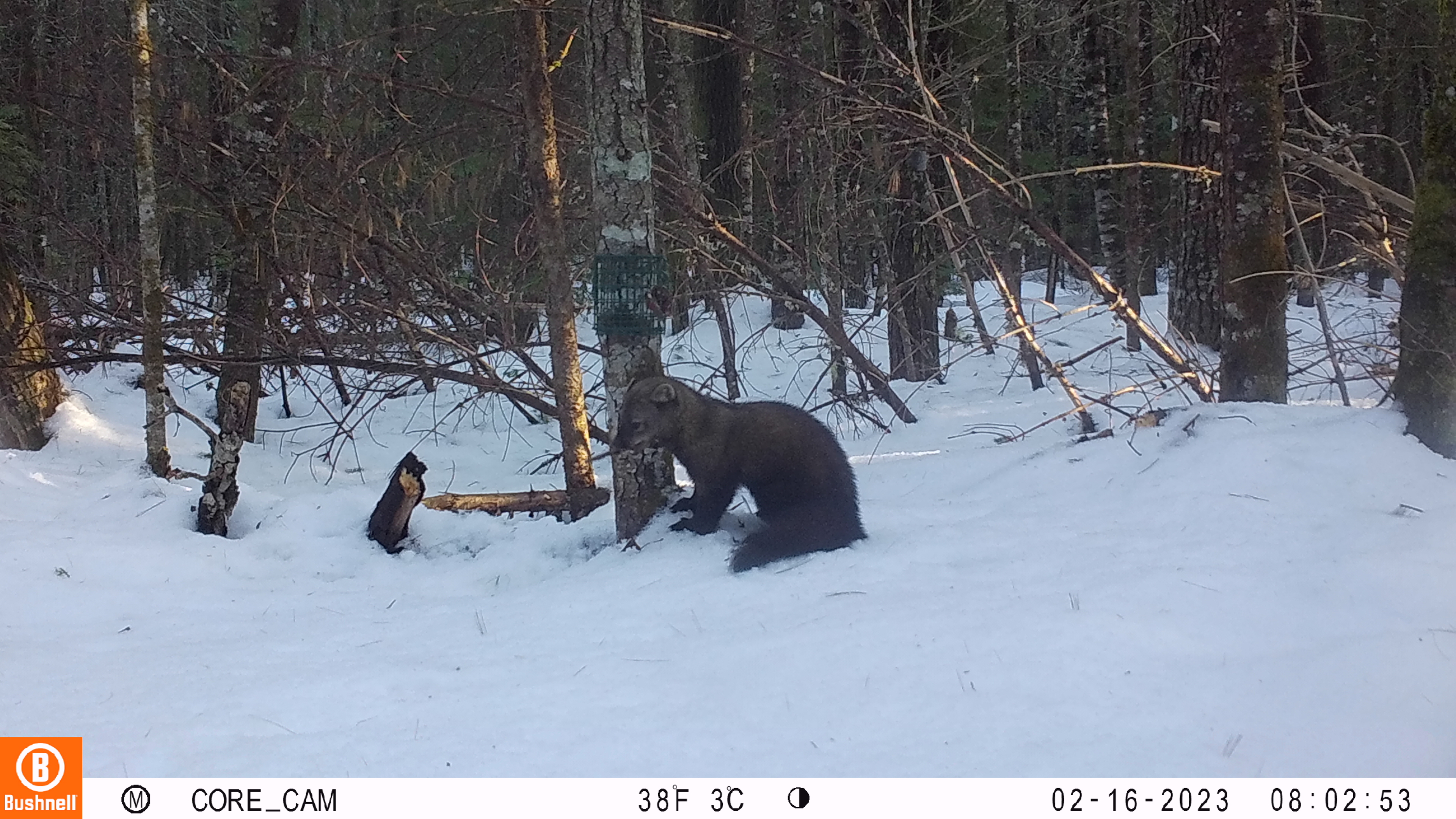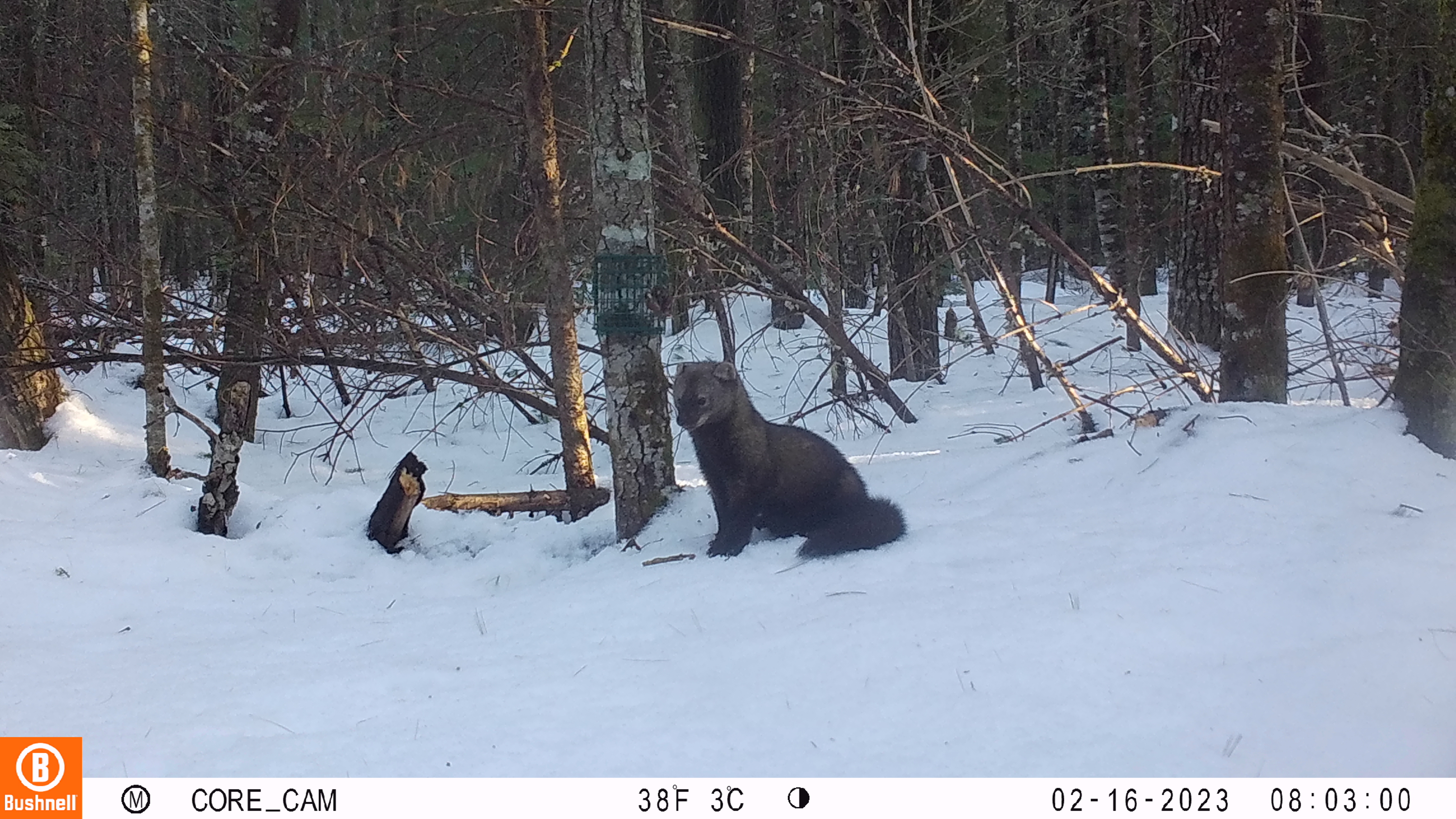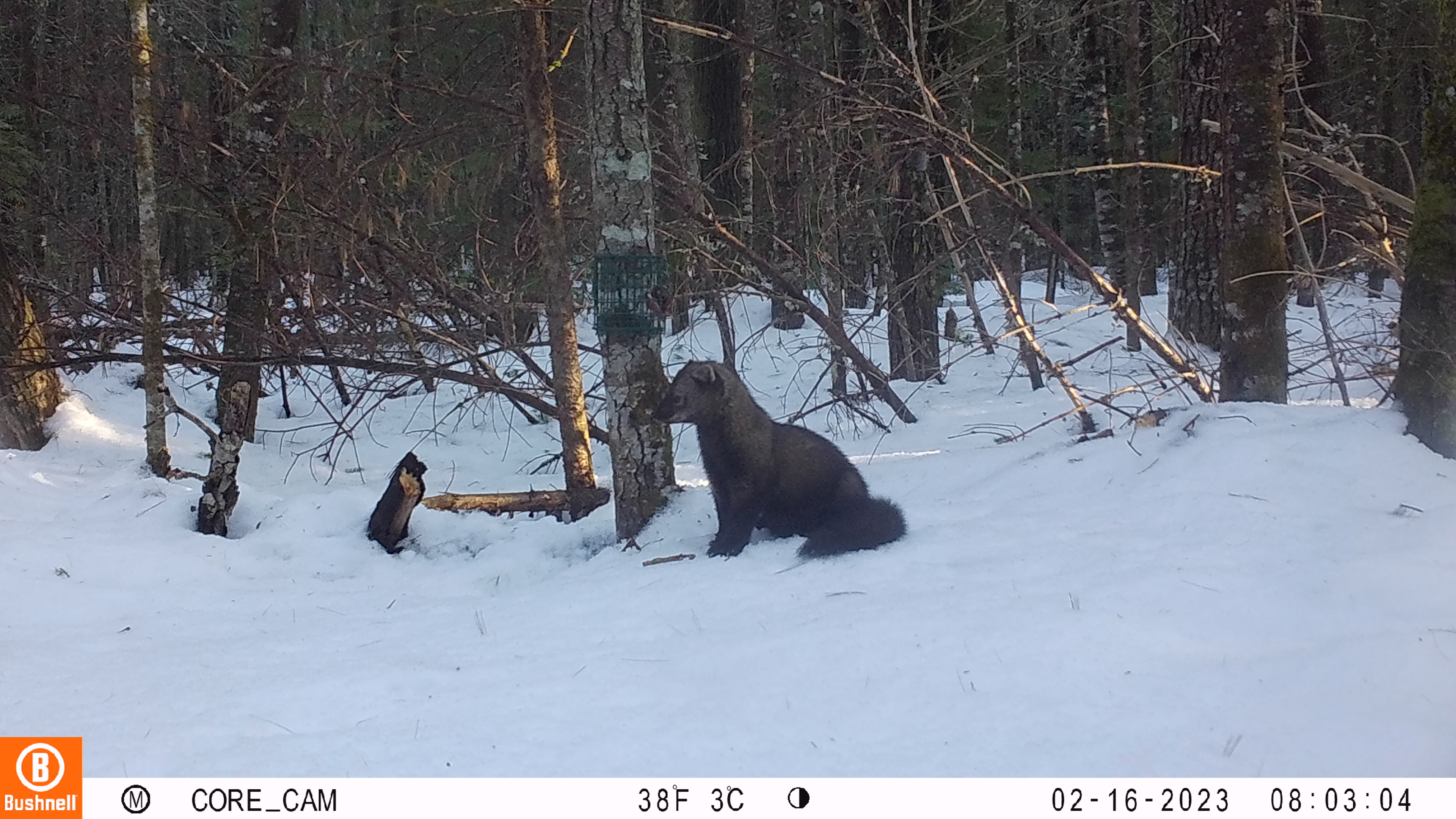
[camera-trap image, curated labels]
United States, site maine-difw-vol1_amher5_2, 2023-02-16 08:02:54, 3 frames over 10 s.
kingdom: Animalia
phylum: Chordata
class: Mammalia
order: Carnivora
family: Mustelidae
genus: Pekania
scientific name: Pekania pennanti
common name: fisher